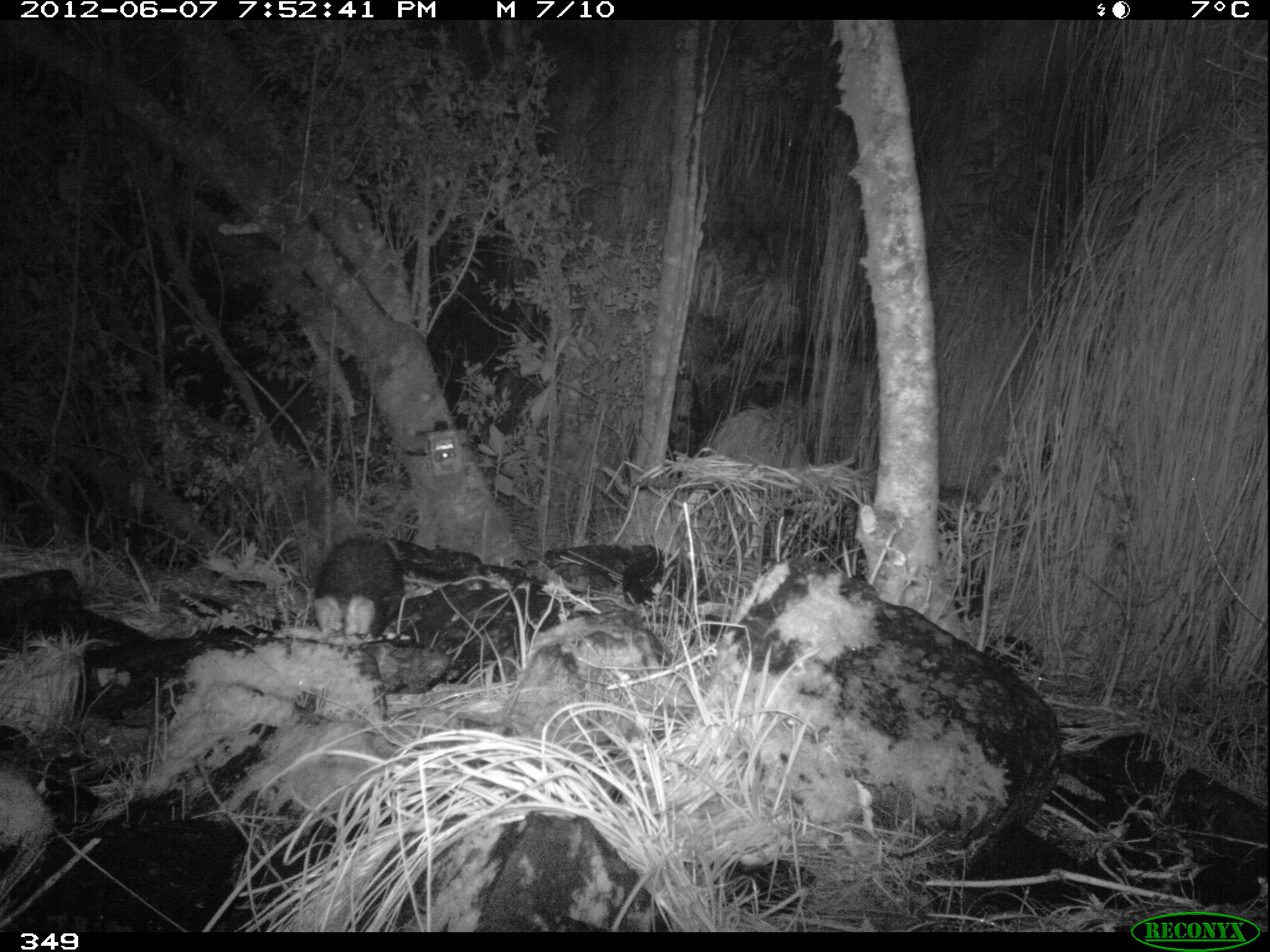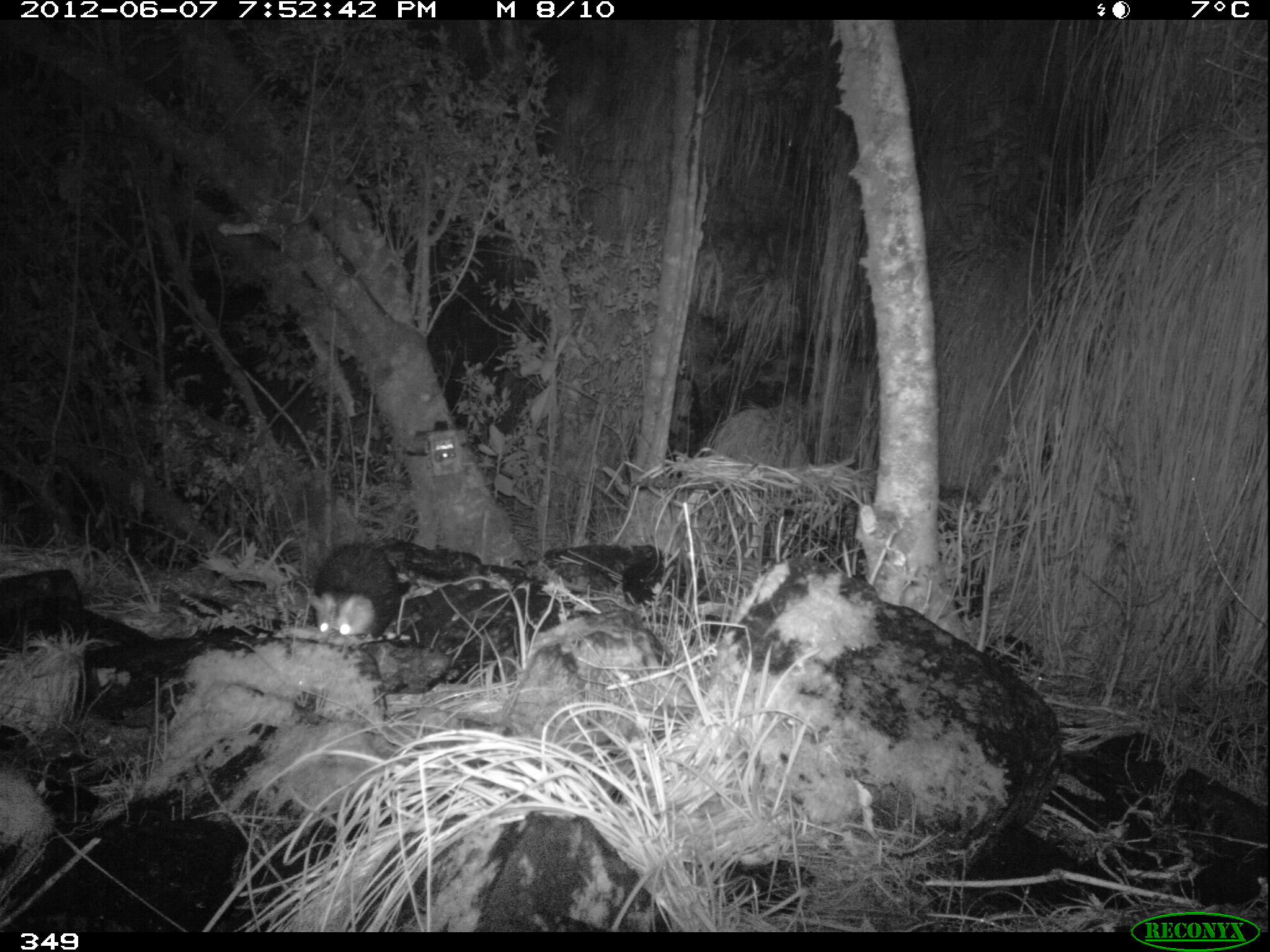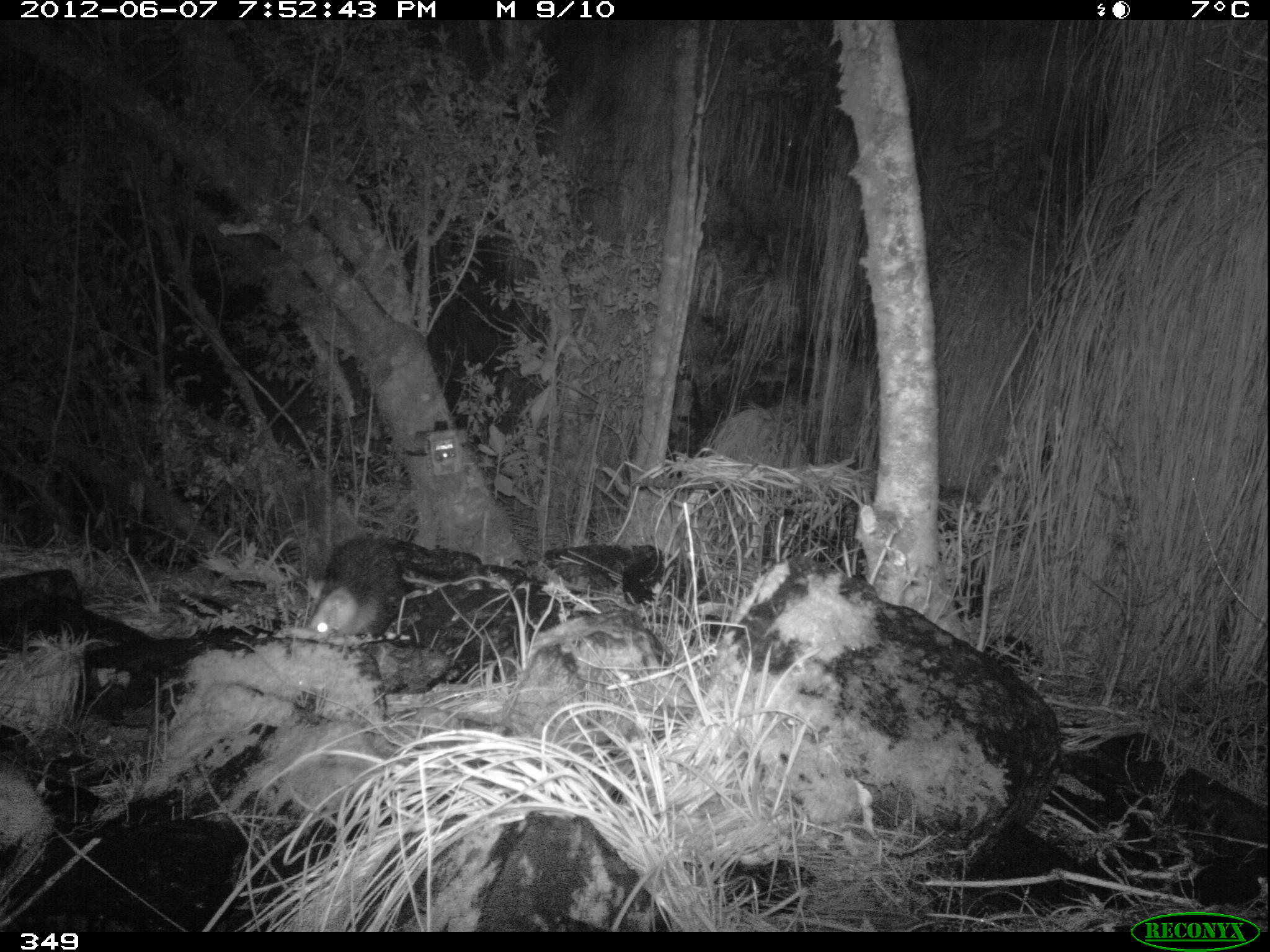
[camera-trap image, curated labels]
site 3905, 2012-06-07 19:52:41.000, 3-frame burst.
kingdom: Animalia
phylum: Chordata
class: Mammalia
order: Didelphimorphia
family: Didelphidae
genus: Didelphis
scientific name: Didelphis pernigra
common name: andean white-eared opossum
Didelphis pernigra (andean white-eared opossum).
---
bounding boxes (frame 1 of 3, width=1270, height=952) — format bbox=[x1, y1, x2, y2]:
didelphis pernigra: bbox=[311, 535, 406, 648]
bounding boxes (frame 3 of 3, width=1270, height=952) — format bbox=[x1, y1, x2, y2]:
didelphis pernigra: bbox=[306, 536, 409, 636]